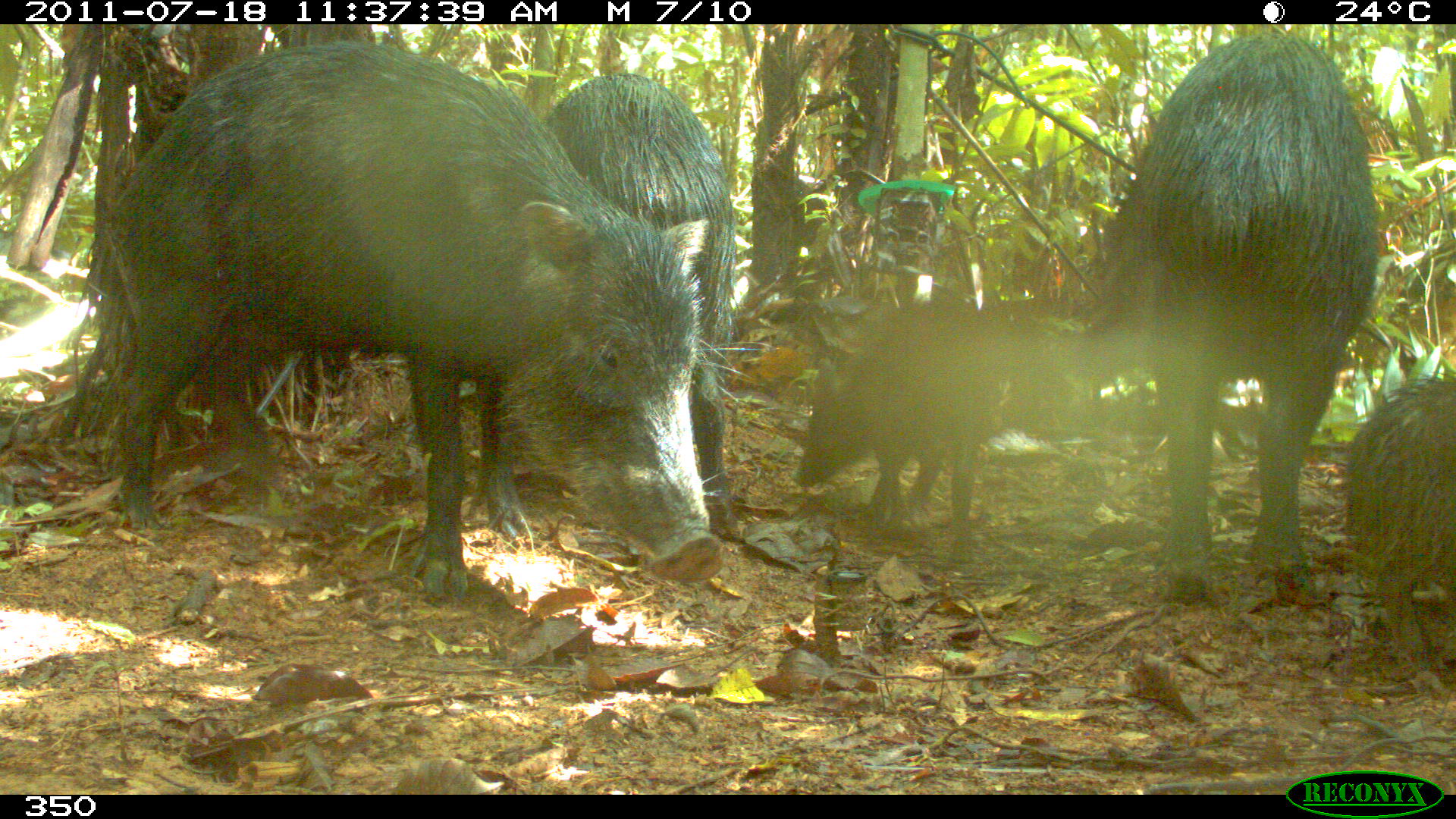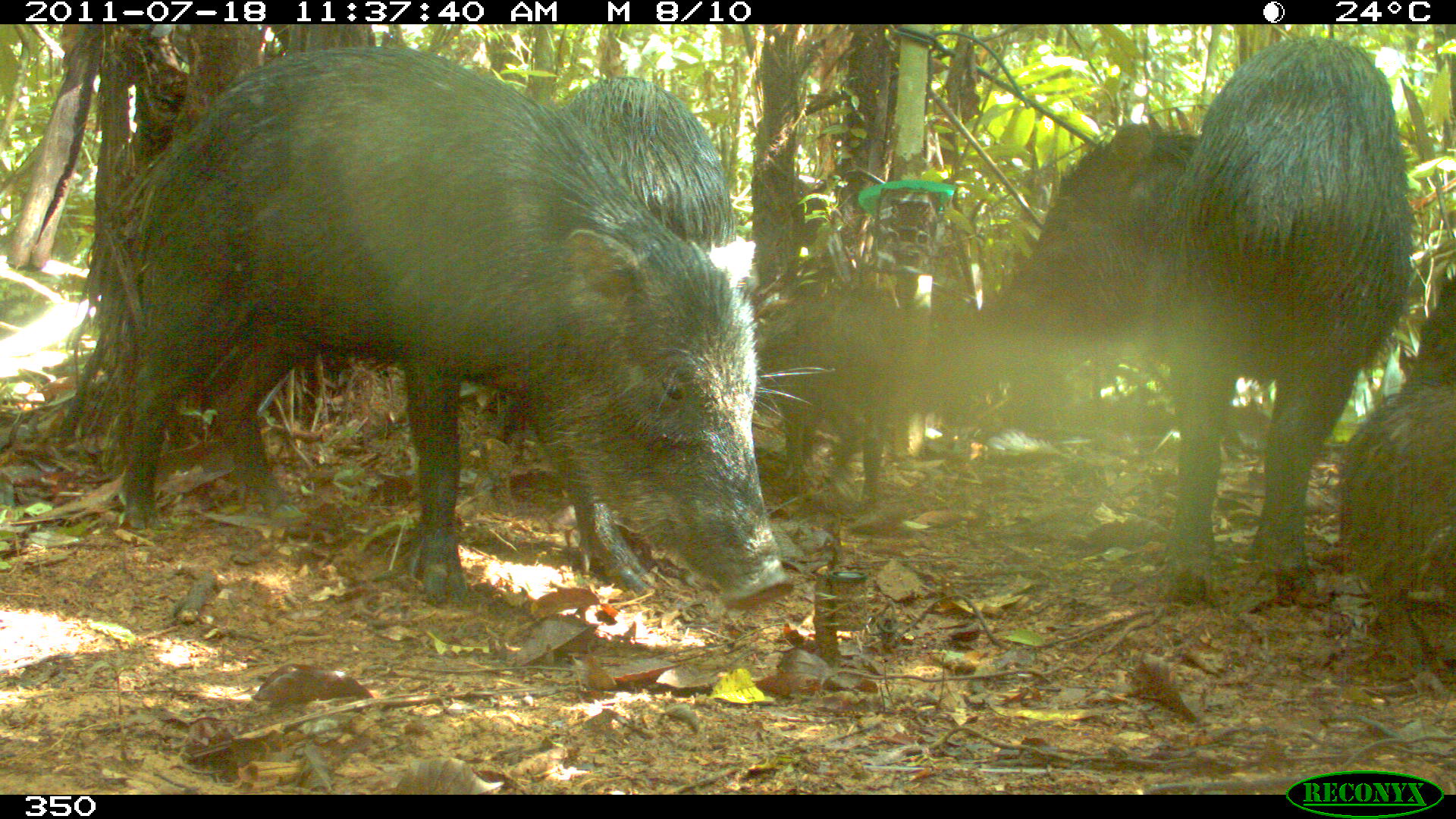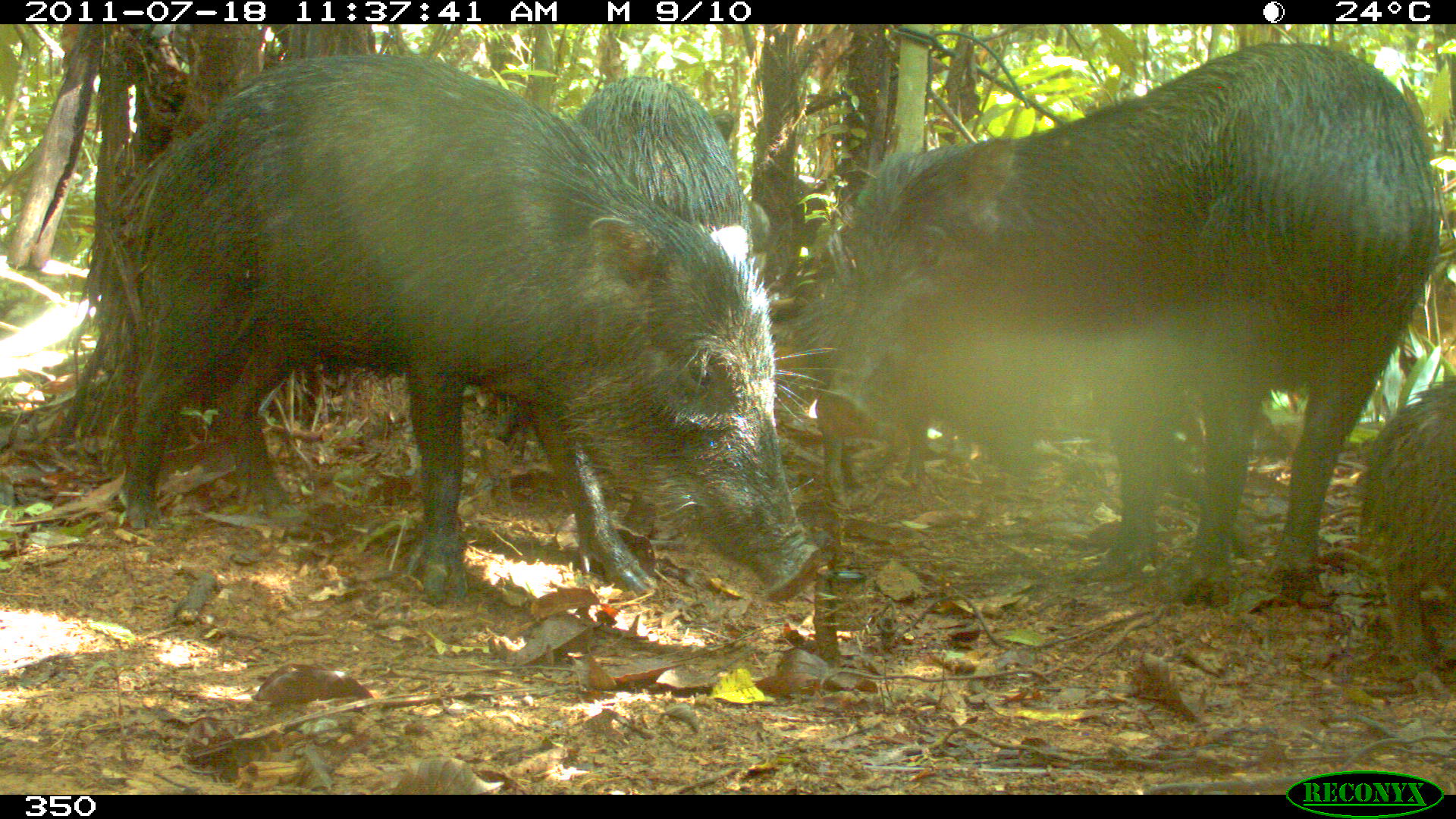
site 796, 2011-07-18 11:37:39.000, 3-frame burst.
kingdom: Animalia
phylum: Chordata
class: Mammalia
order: Artiodactyla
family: Tayassuidae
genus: Tayassu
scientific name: Tayassu pecari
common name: white-lipped peccary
Tayassu pecari (white-lipped peccary).